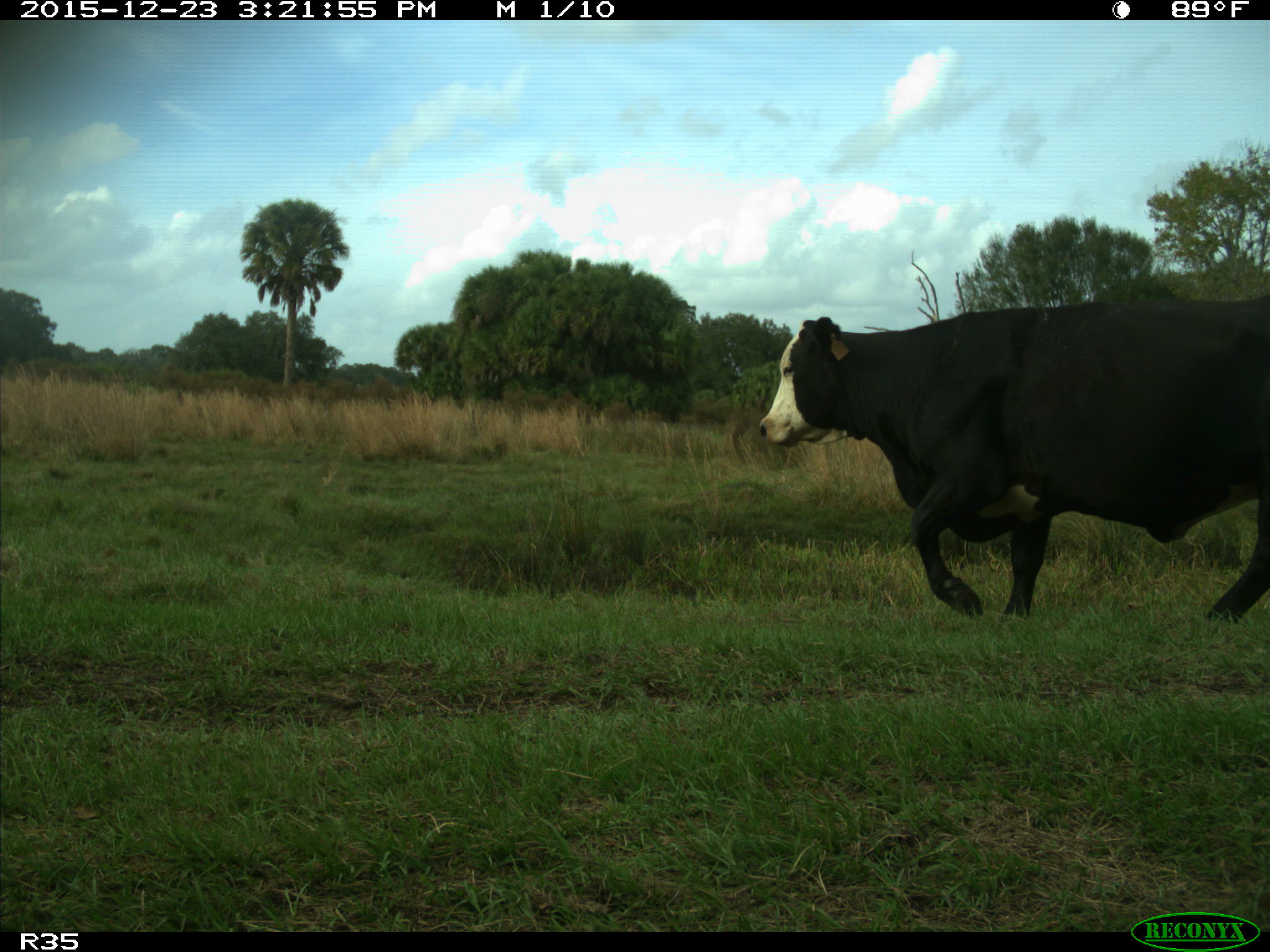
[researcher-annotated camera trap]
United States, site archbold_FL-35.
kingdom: Animalia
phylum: Chordata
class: Mammalia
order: Artiodactyla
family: Bovidae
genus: Bos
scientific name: Bos taurus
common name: domestic cow